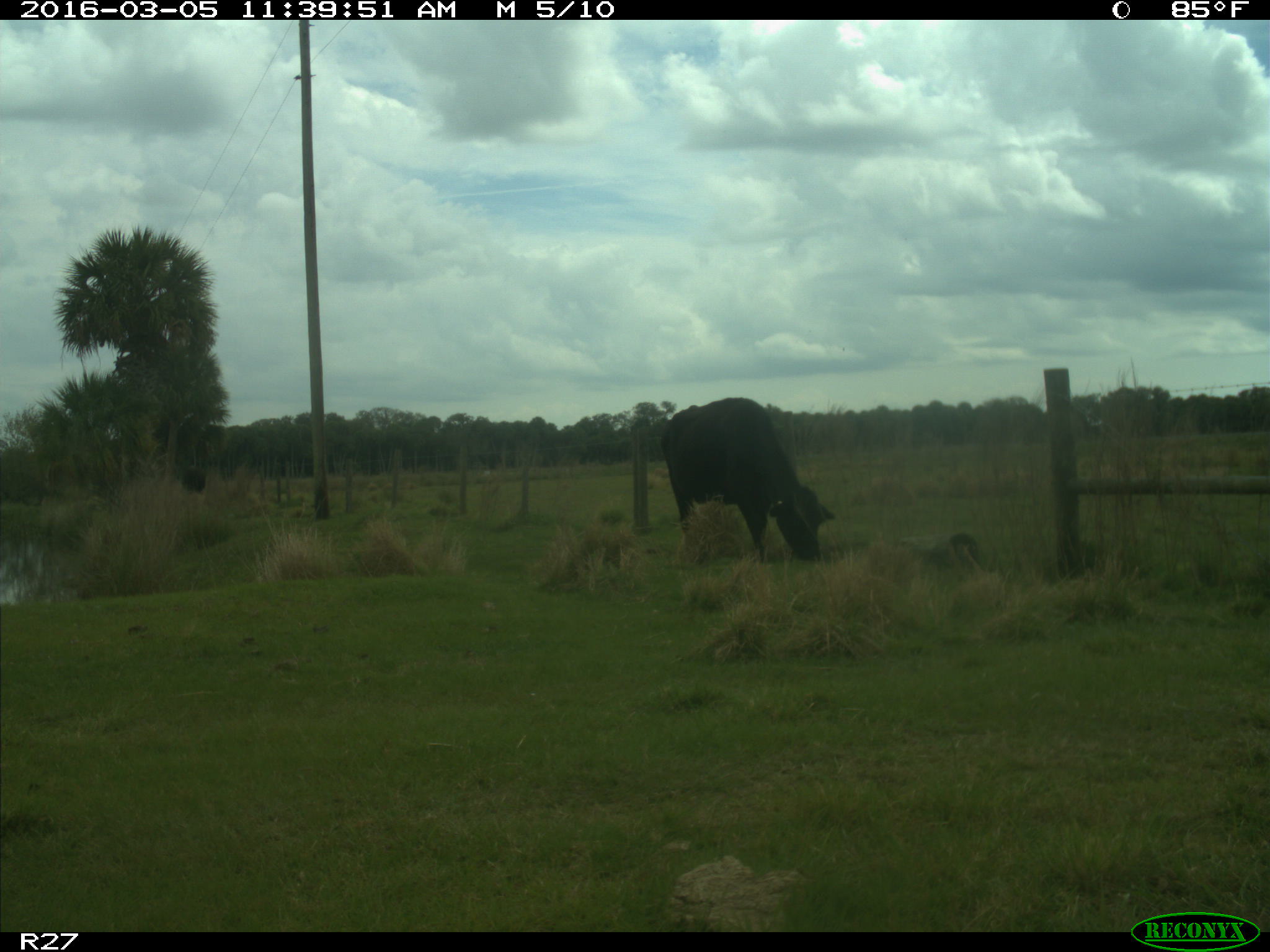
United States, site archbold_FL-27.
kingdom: Animalia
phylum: Chordata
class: Mammalia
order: Artiodactyla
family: Bovidae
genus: Bos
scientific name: Bos taurus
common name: domestic cow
Bos taurus (domestic cow).